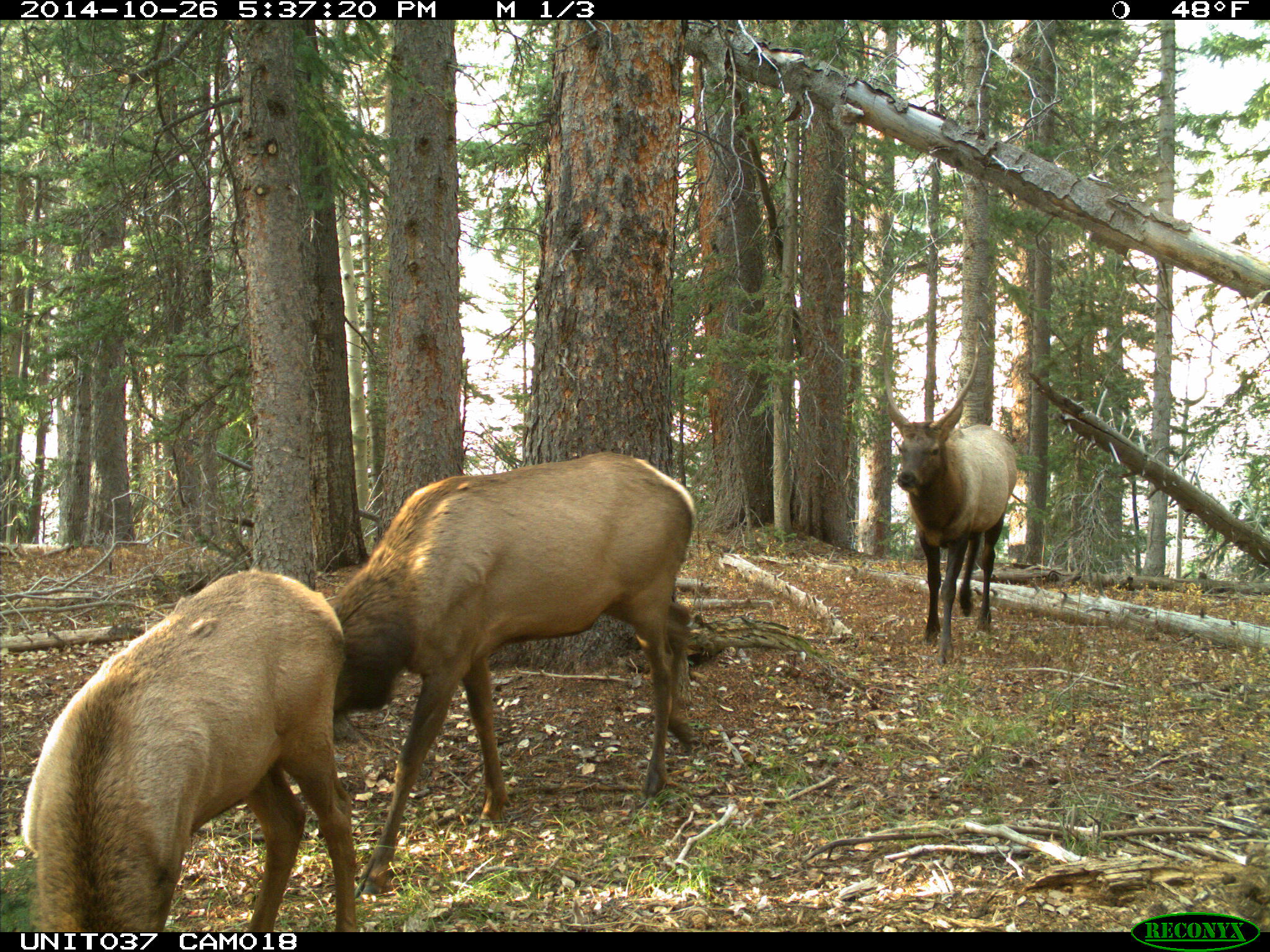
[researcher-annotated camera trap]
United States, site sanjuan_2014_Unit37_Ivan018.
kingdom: Animalia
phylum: Chordata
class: Mammalia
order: Artiodactyla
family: Cervidae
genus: Cervus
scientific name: Cervus elaphus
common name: red deer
Cervus elaphus (red deer).